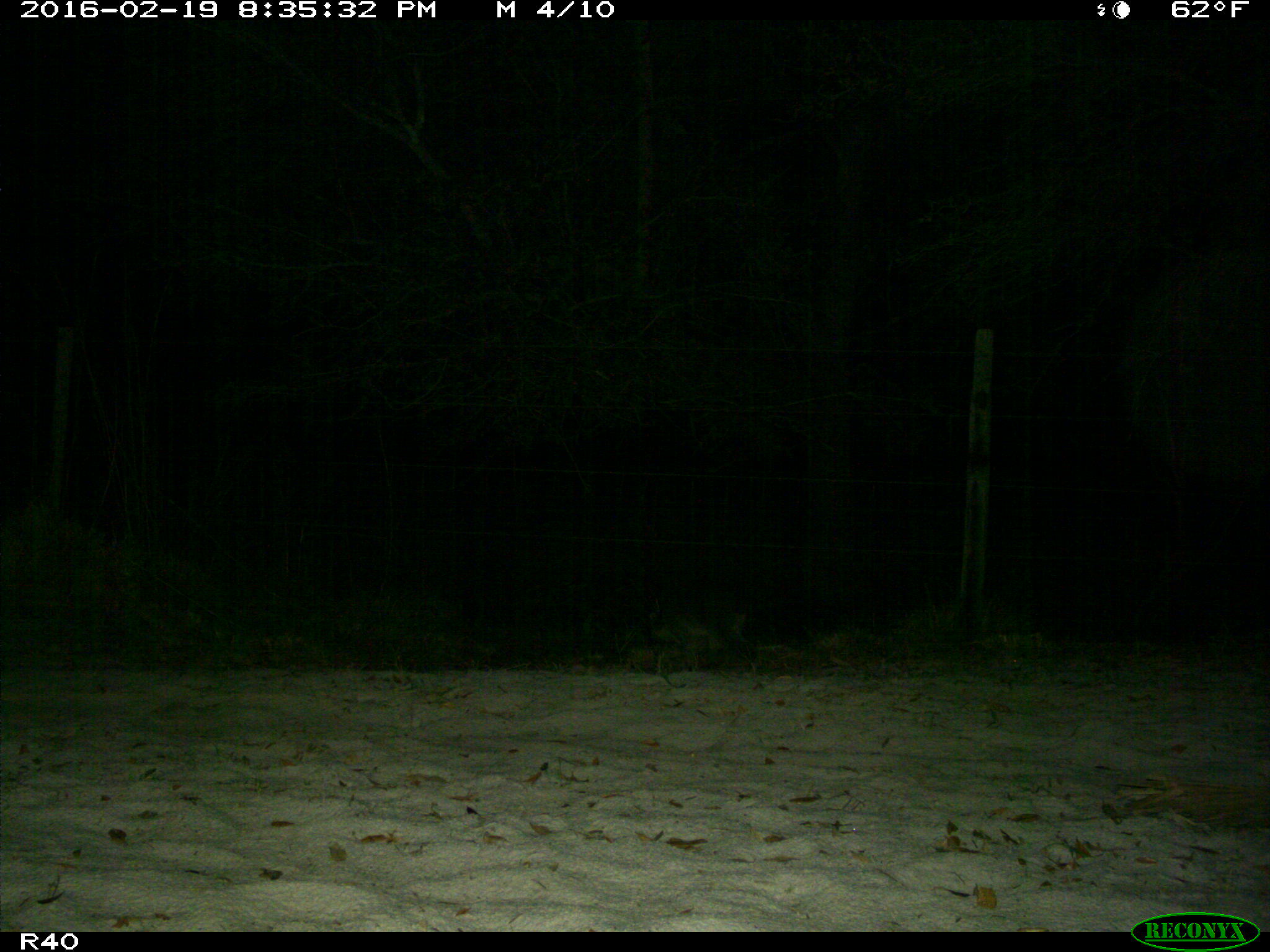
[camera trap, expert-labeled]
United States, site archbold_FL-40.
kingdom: Animalia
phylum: Chordata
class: Mammalia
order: Carnivora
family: Procyonidae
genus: Procyon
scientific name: Procyon lotor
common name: common raccoon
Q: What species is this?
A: Procyon lotor (common raccoon).